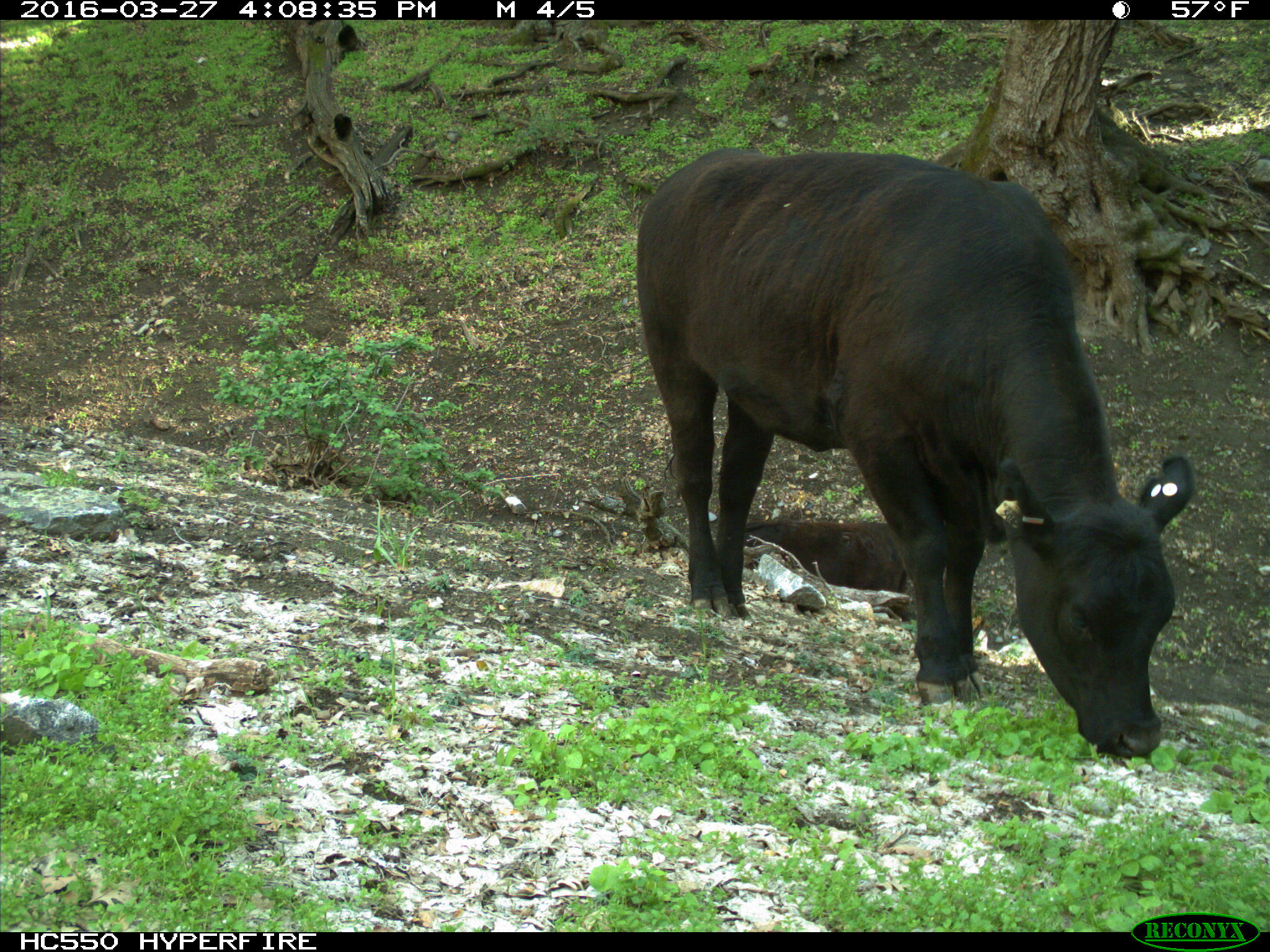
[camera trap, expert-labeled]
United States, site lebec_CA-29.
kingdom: Animalia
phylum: Chordata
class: Mammalia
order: Artiodactyla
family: Bovidae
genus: Bos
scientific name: Bos taurus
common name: domestic cow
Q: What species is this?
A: Bos taurus (domestic cow).